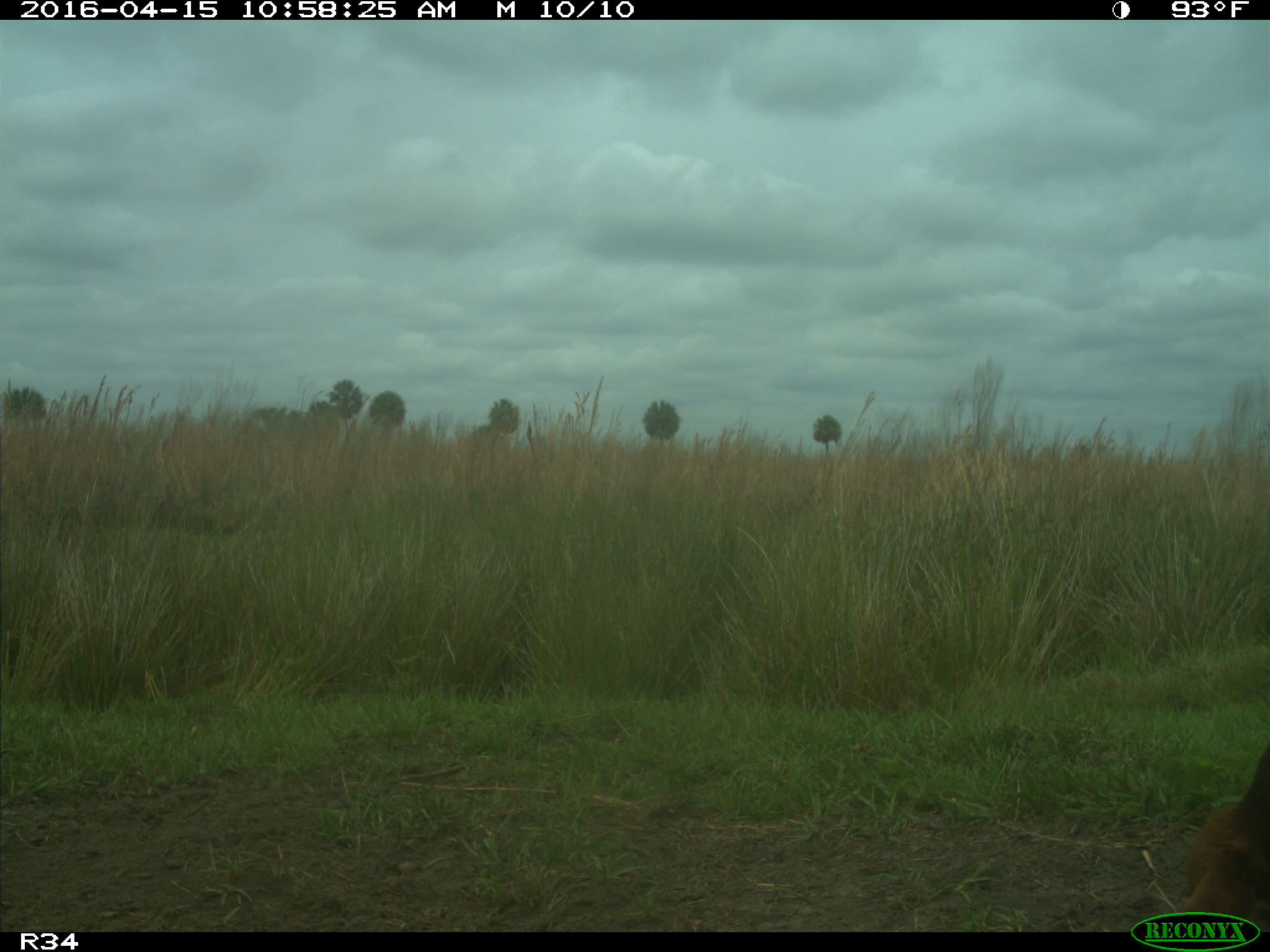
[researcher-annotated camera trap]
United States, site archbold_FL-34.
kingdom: Animalia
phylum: Chordata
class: Mammalia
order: Artiodactyla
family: Bovidae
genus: Bos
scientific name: Bos taurus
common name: domestic cow